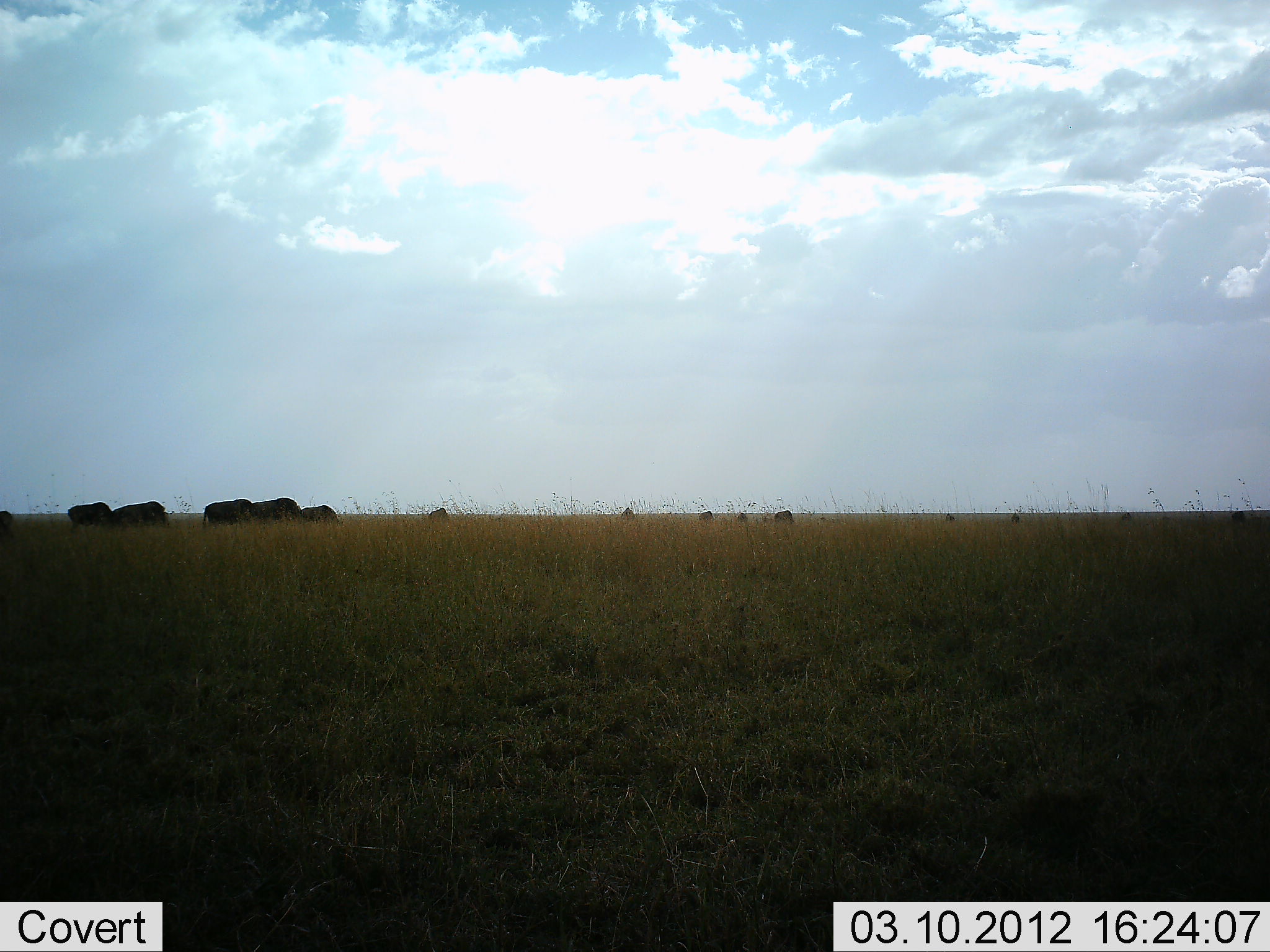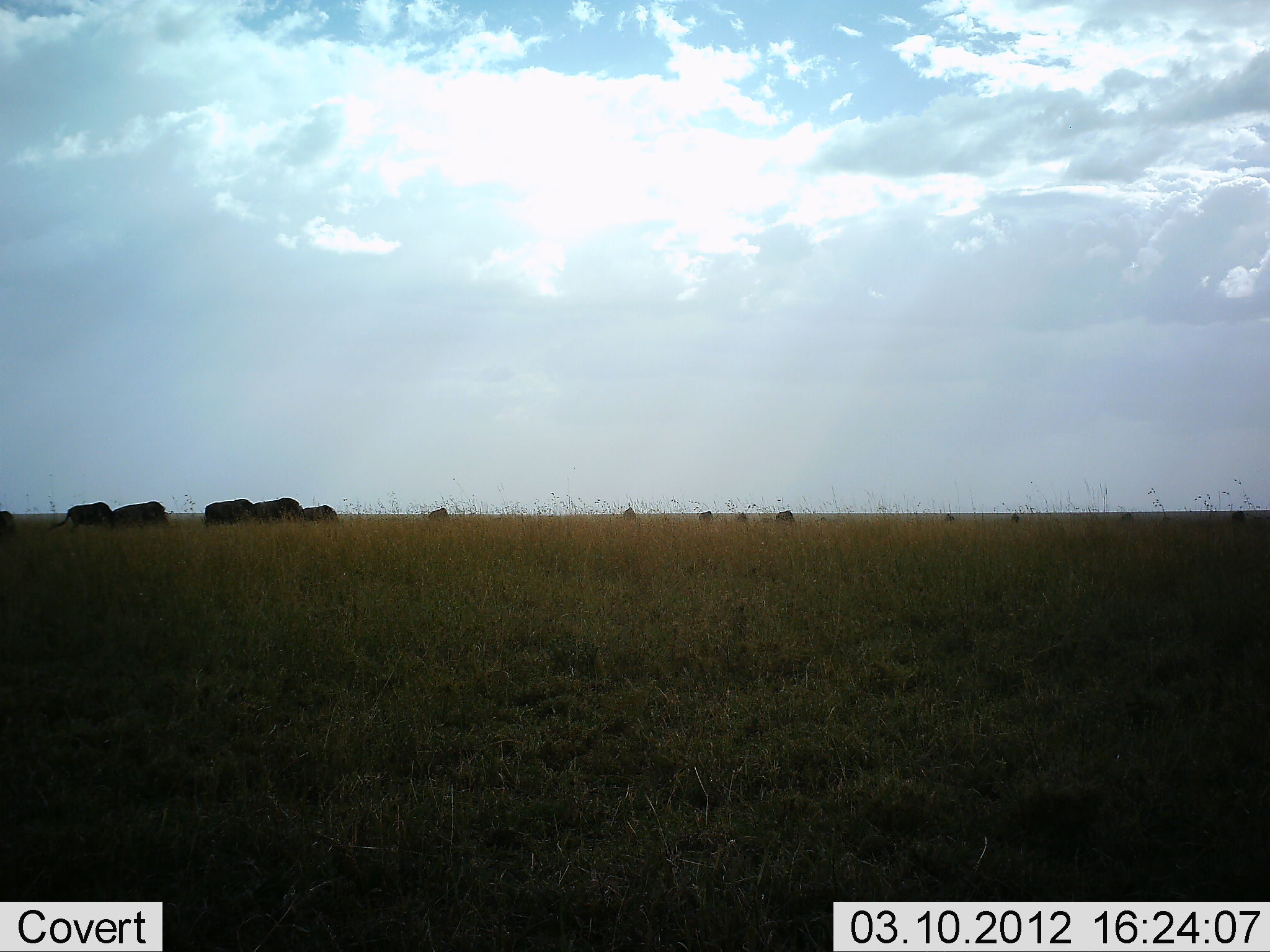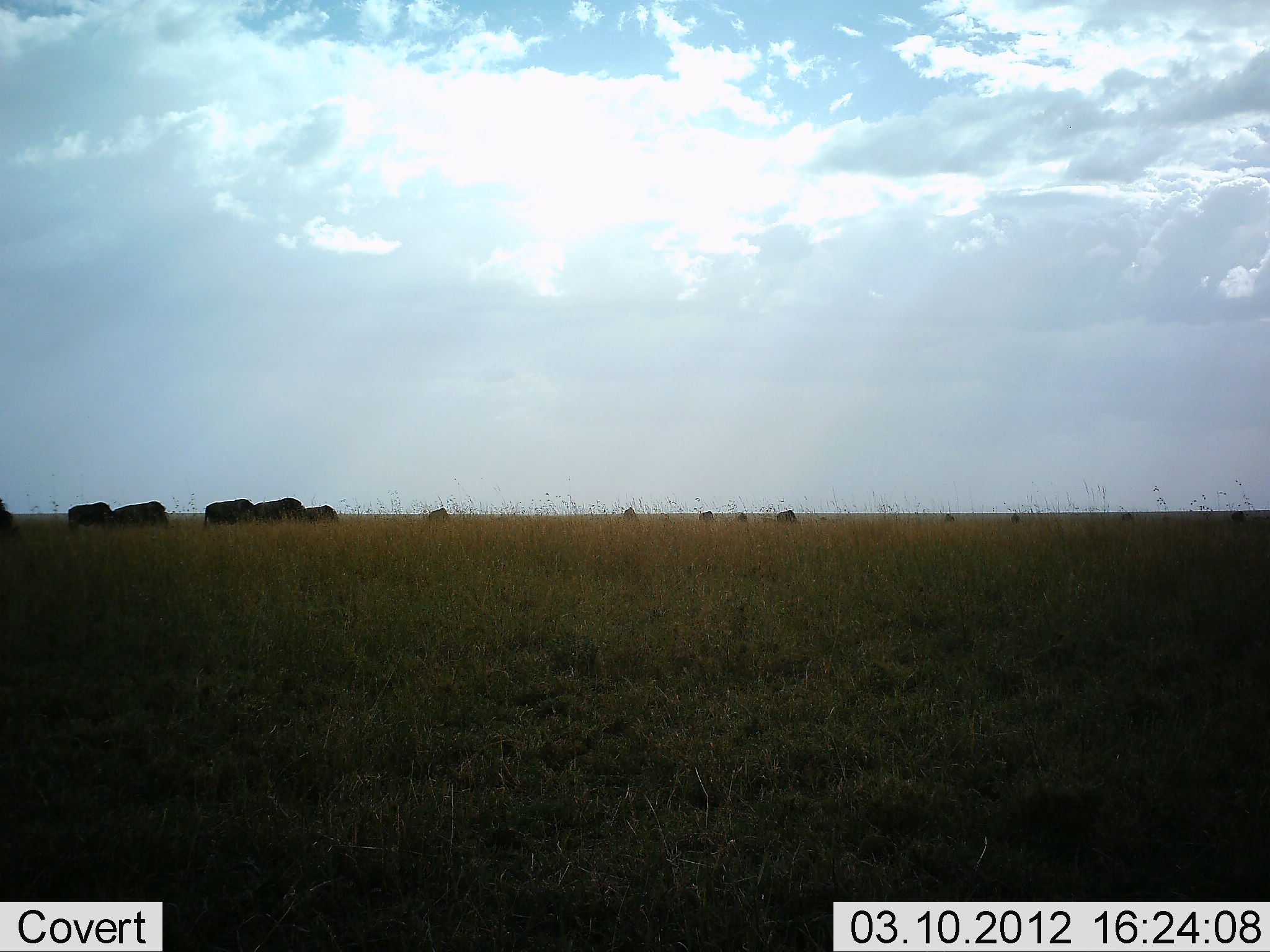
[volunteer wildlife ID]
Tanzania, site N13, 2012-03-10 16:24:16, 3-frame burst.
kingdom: Animalia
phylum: Chordata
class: Mammalia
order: Artiodactyla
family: Bovidae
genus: Connochaetes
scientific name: Connochaetes taurinus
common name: blue wildebeest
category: wildebeest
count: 11-50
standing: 45%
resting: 0%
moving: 18%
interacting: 0%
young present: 9%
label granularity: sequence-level